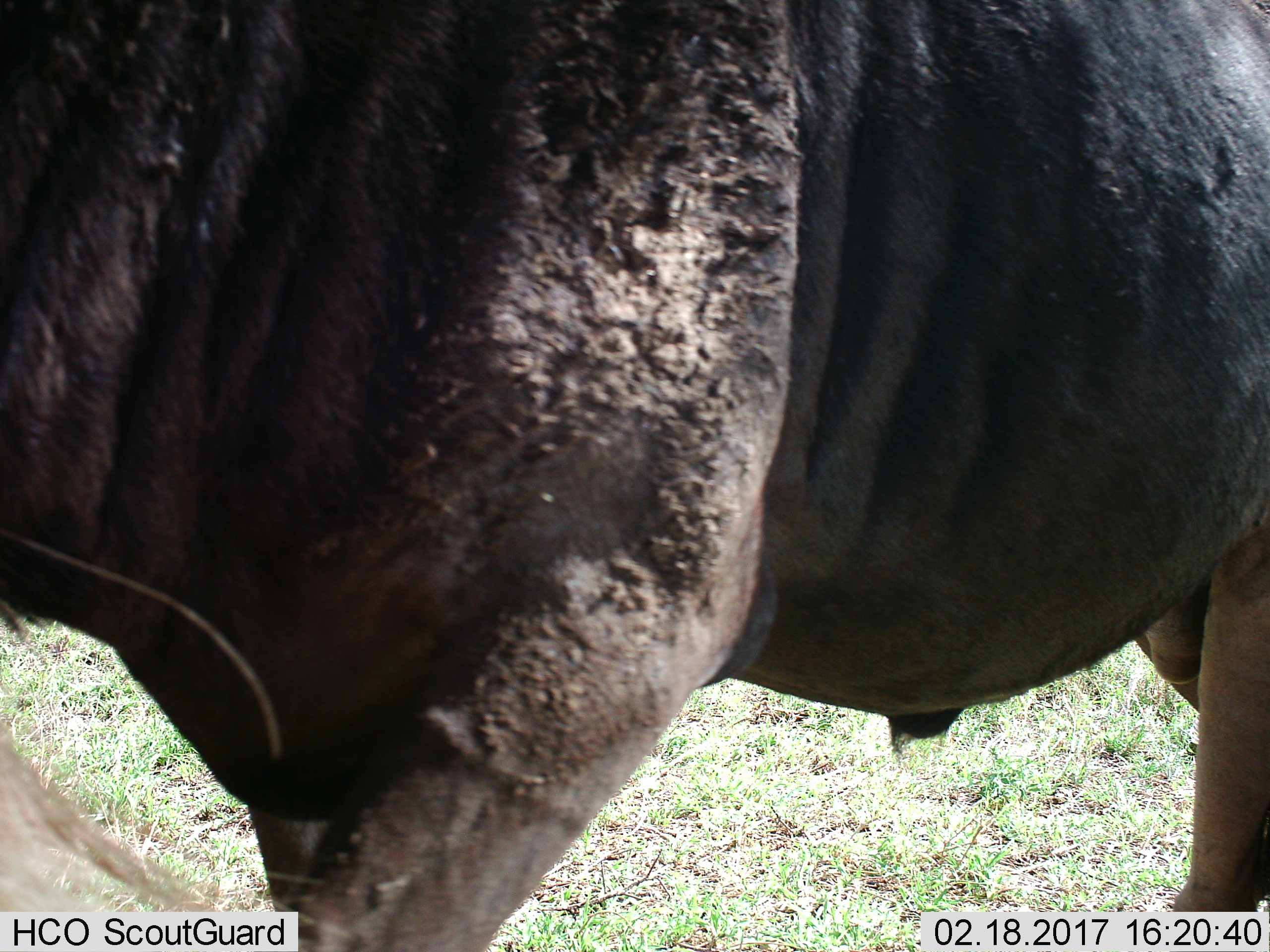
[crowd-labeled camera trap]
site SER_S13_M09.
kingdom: Animalia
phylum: Chordata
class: Mammalia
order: Artiodactyla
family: Bovidae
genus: Connochaetes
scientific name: Connochaetes taurinus taurinus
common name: blue wildebeest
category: wildebeestblue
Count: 1.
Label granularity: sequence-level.